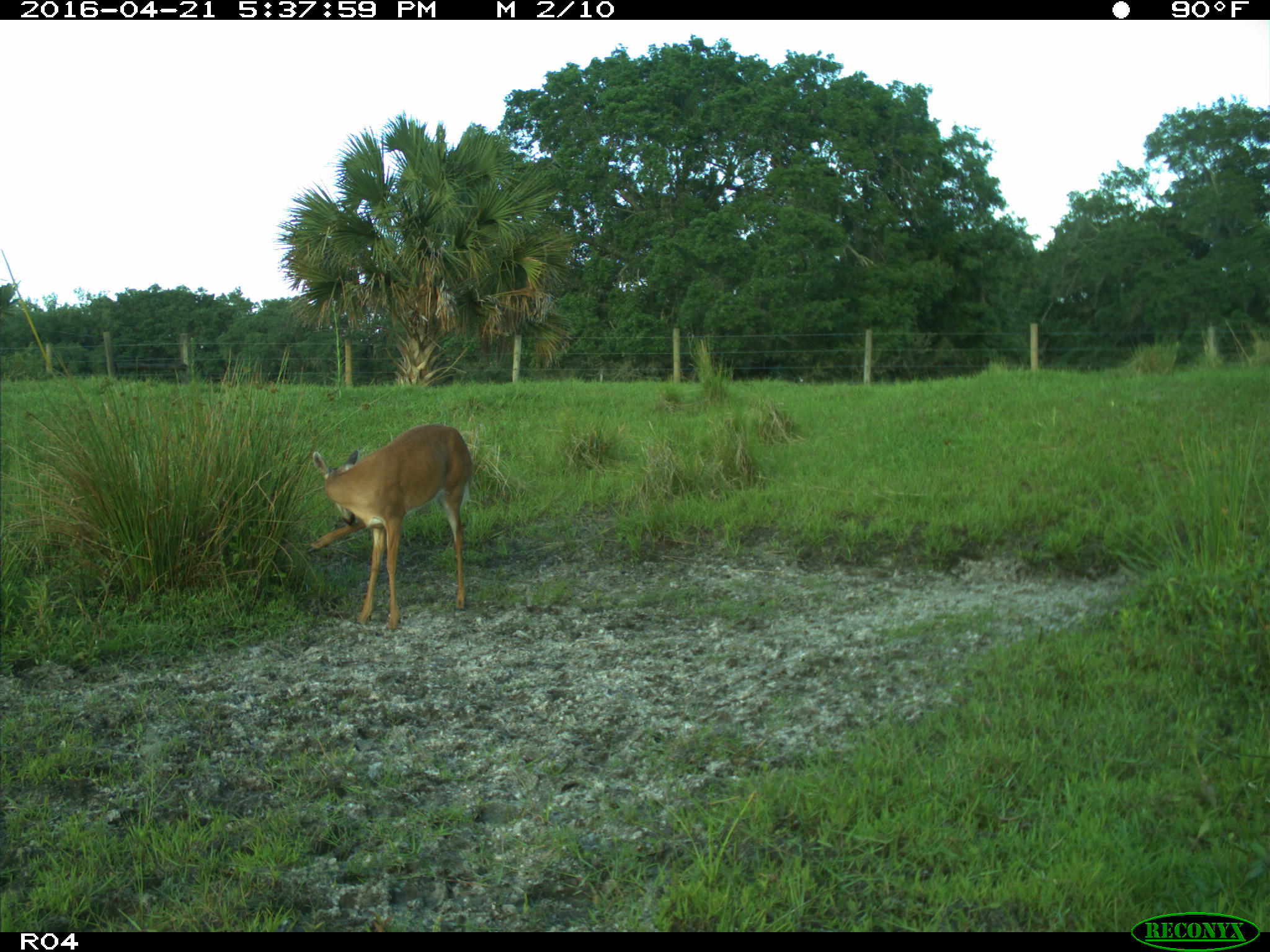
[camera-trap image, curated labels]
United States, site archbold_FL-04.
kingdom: Animalia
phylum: Chordata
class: Mammalia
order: Artiodactyla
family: Cervidae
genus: Odocoileus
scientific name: Odocoileus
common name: deer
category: unidentified deer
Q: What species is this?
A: Unidentified deer (deer) (Odocoileus).